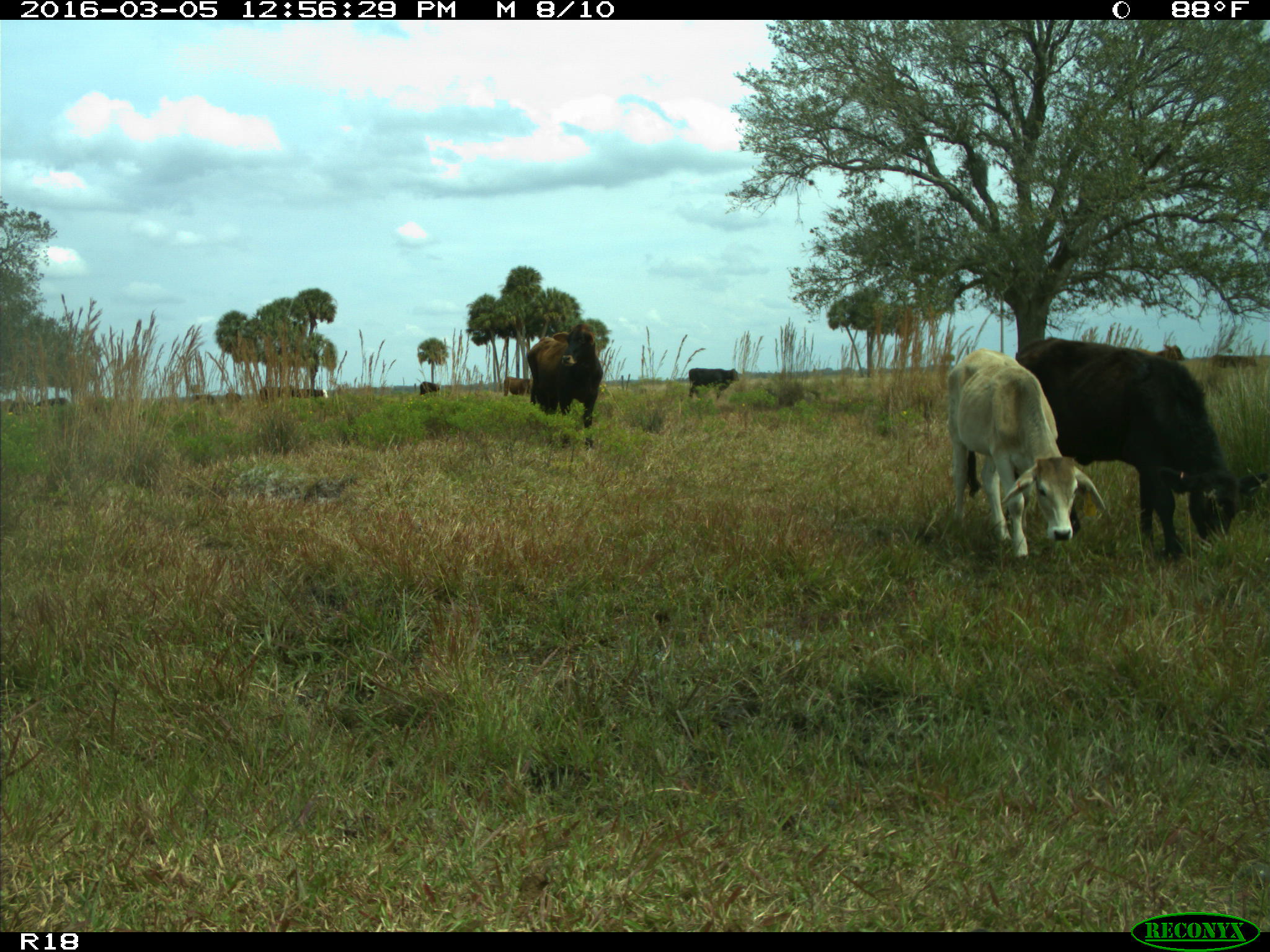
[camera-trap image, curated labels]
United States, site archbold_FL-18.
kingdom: Animalia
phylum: Chordata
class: Mammalia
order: Artiodactyla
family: Bovidae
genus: Bos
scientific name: Bos taurus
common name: domestic cow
Bos taurus (domestic cow).